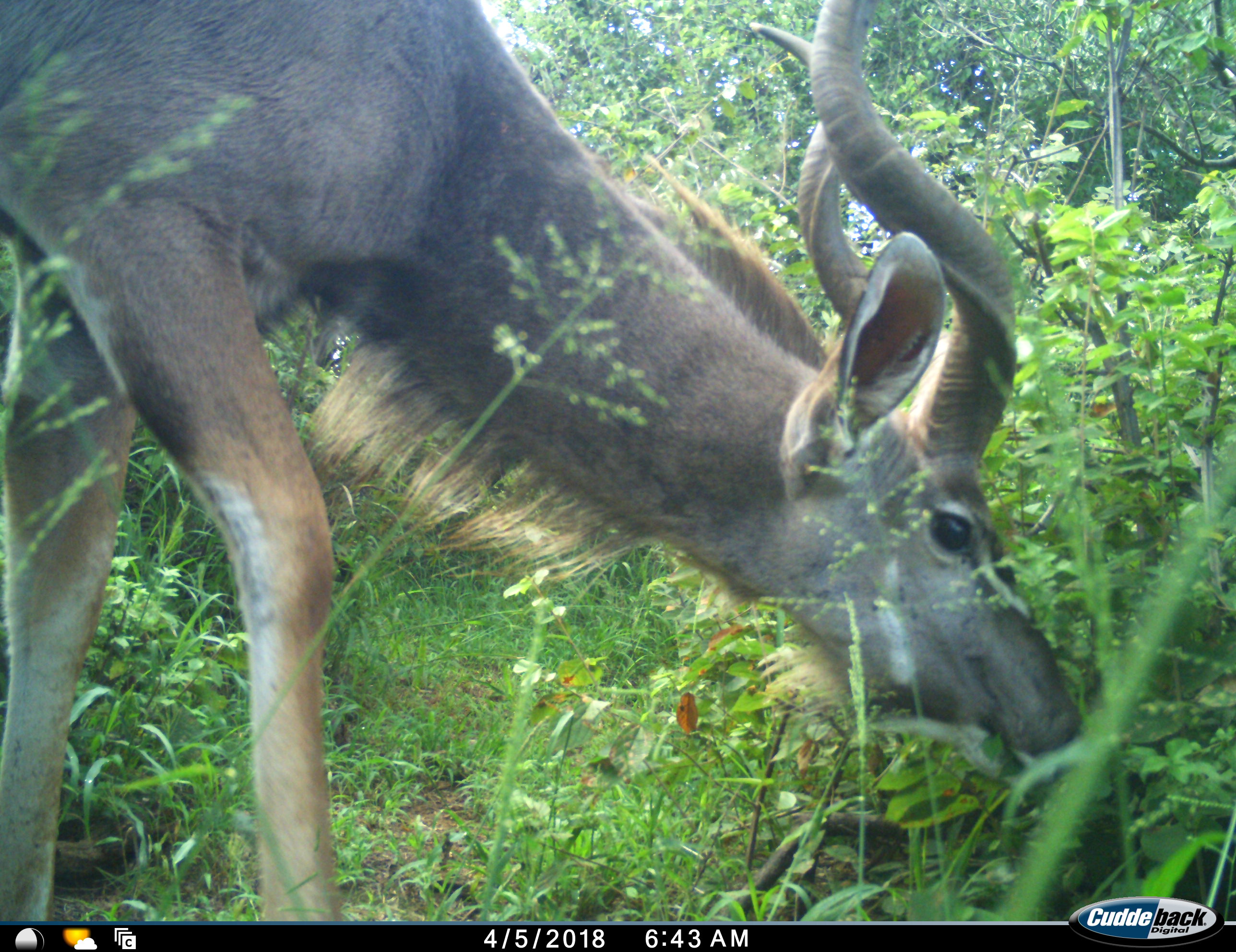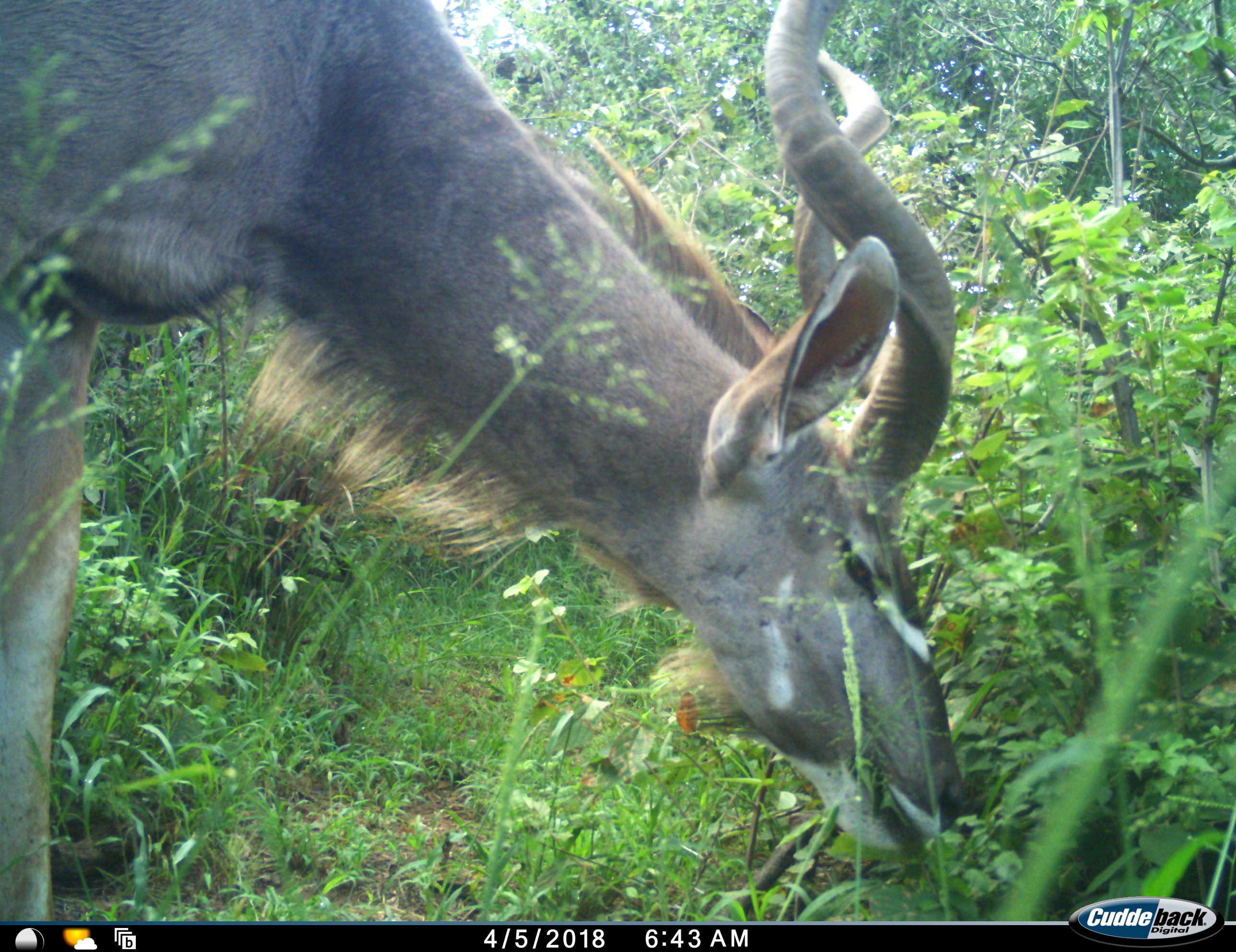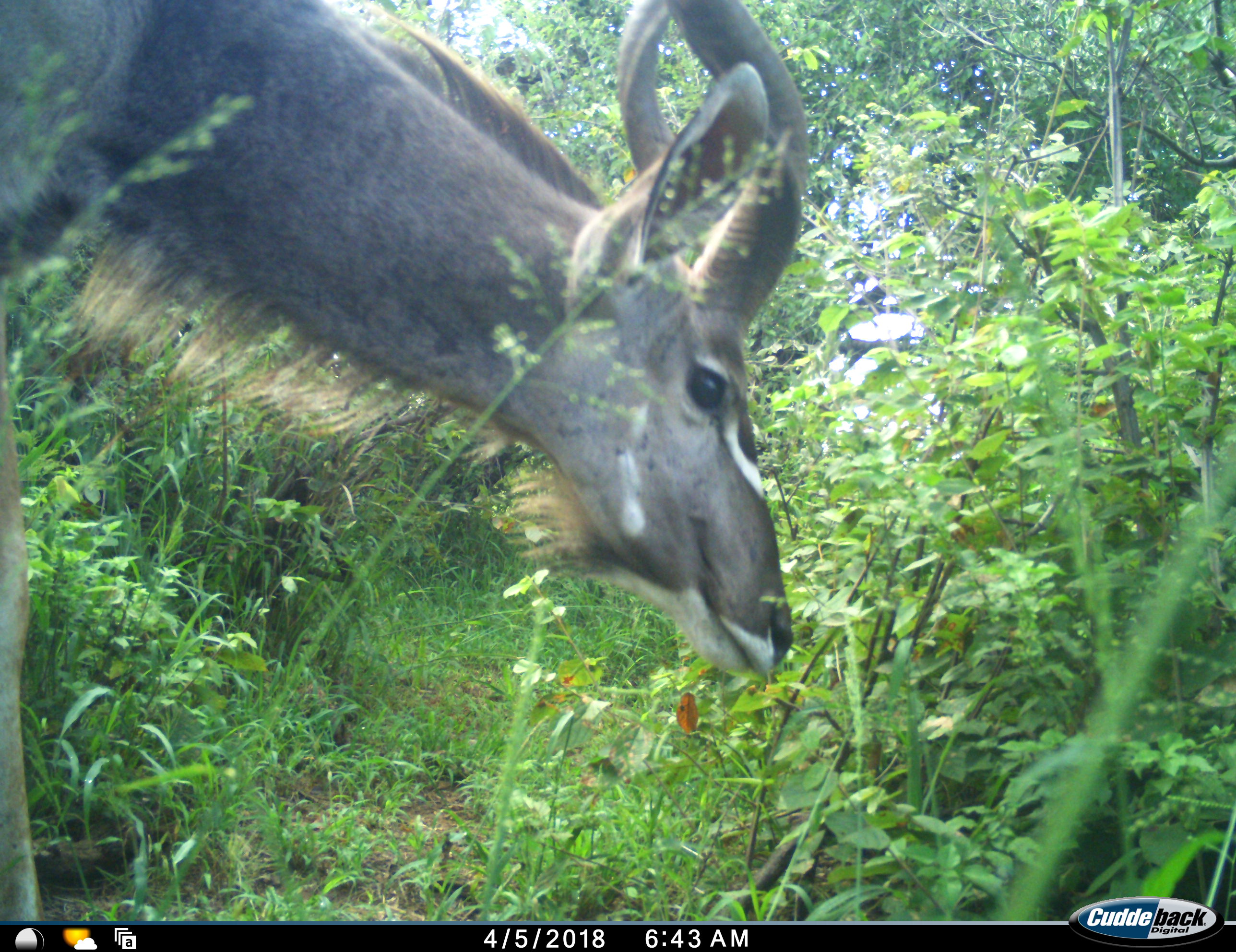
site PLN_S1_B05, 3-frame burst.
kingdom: Animalia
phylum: Chordata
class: Mammalia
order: Artiodactyla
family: Bovidae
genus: Tragelaphus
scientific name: Tragelaphus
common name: kudu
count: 1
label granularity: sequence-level